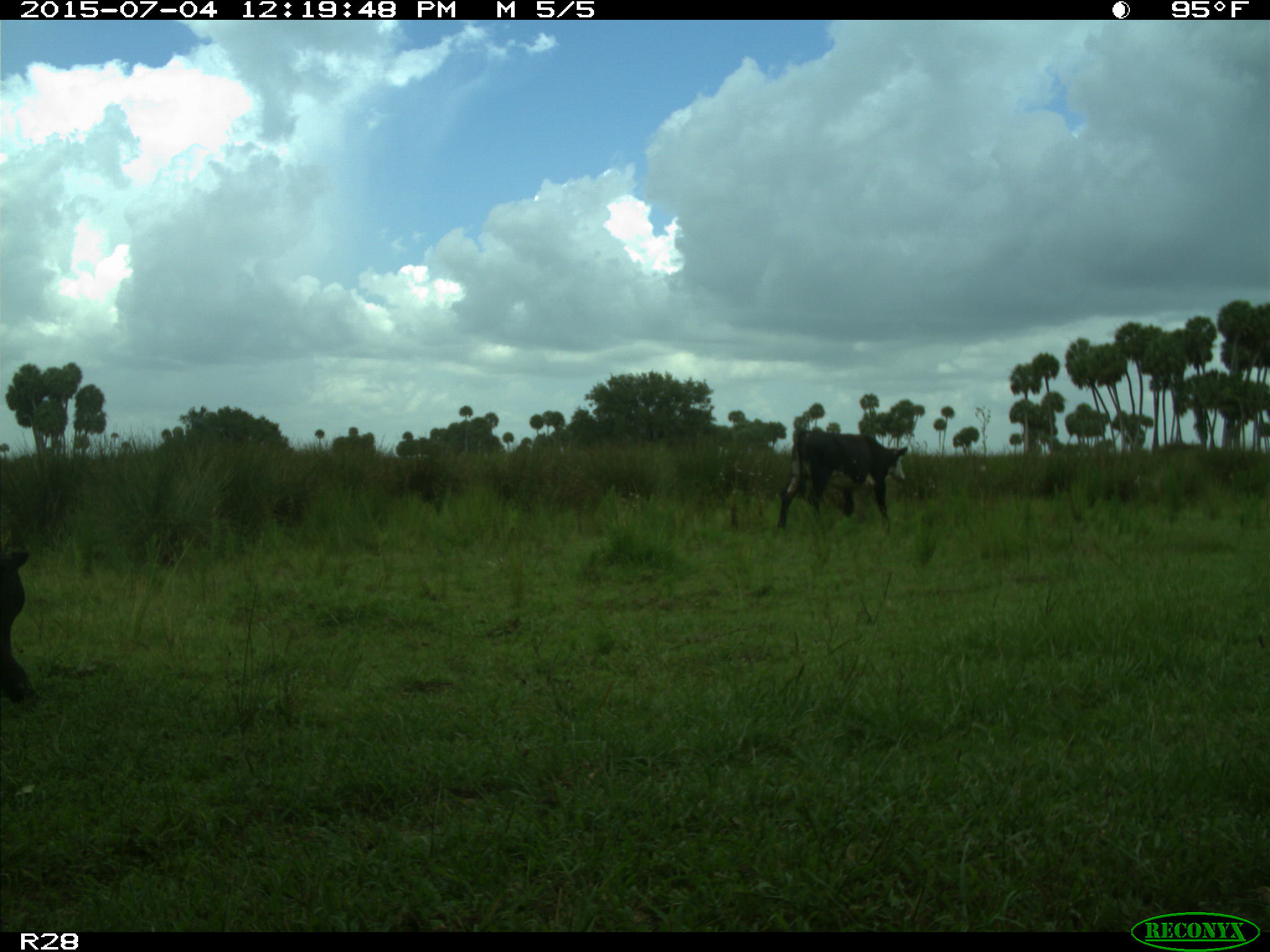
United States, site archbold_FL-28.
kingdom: Animalia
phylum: Chordata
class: Mammalia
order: Artiodactyla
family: Bovidae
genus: Bos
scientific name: Bos taurus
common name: domestic cow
Bos taurus (domestic cow).